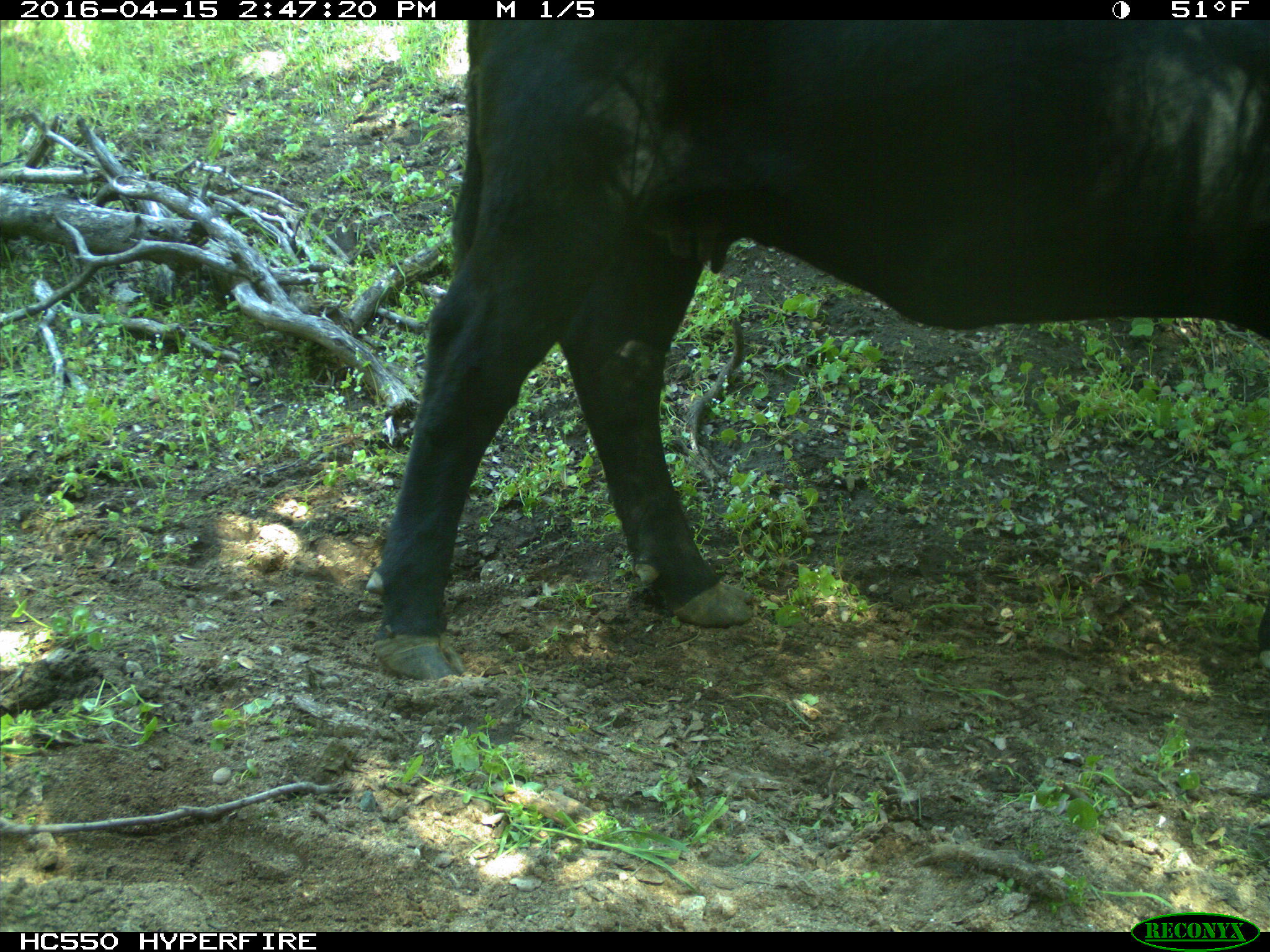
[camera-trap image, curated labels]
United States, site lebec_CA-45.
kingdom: Animalia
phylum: Chordata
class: Mammalia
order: Artiodactyla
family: Bovidae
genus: Bos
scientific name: Bos taurus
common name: domestic cow